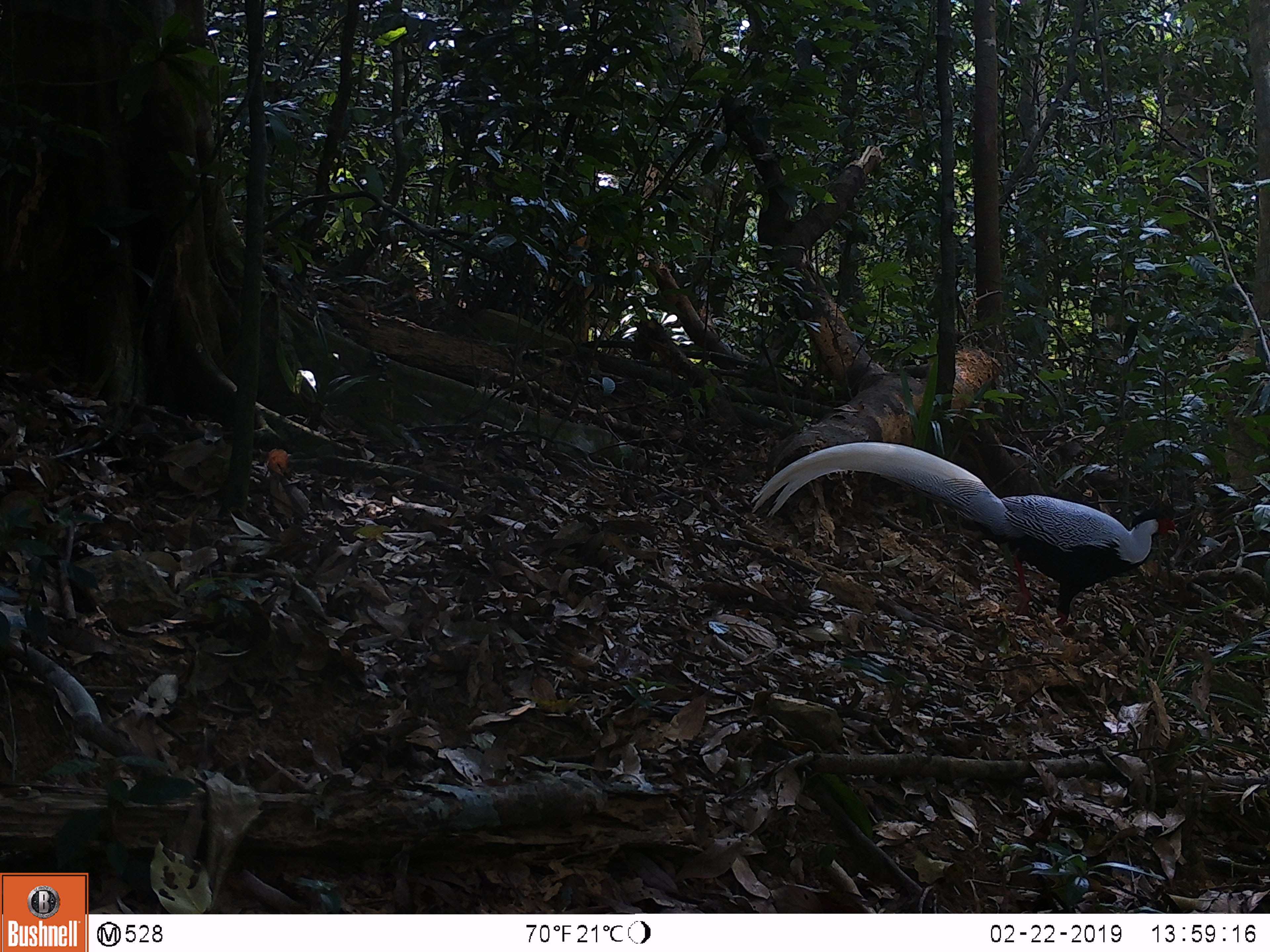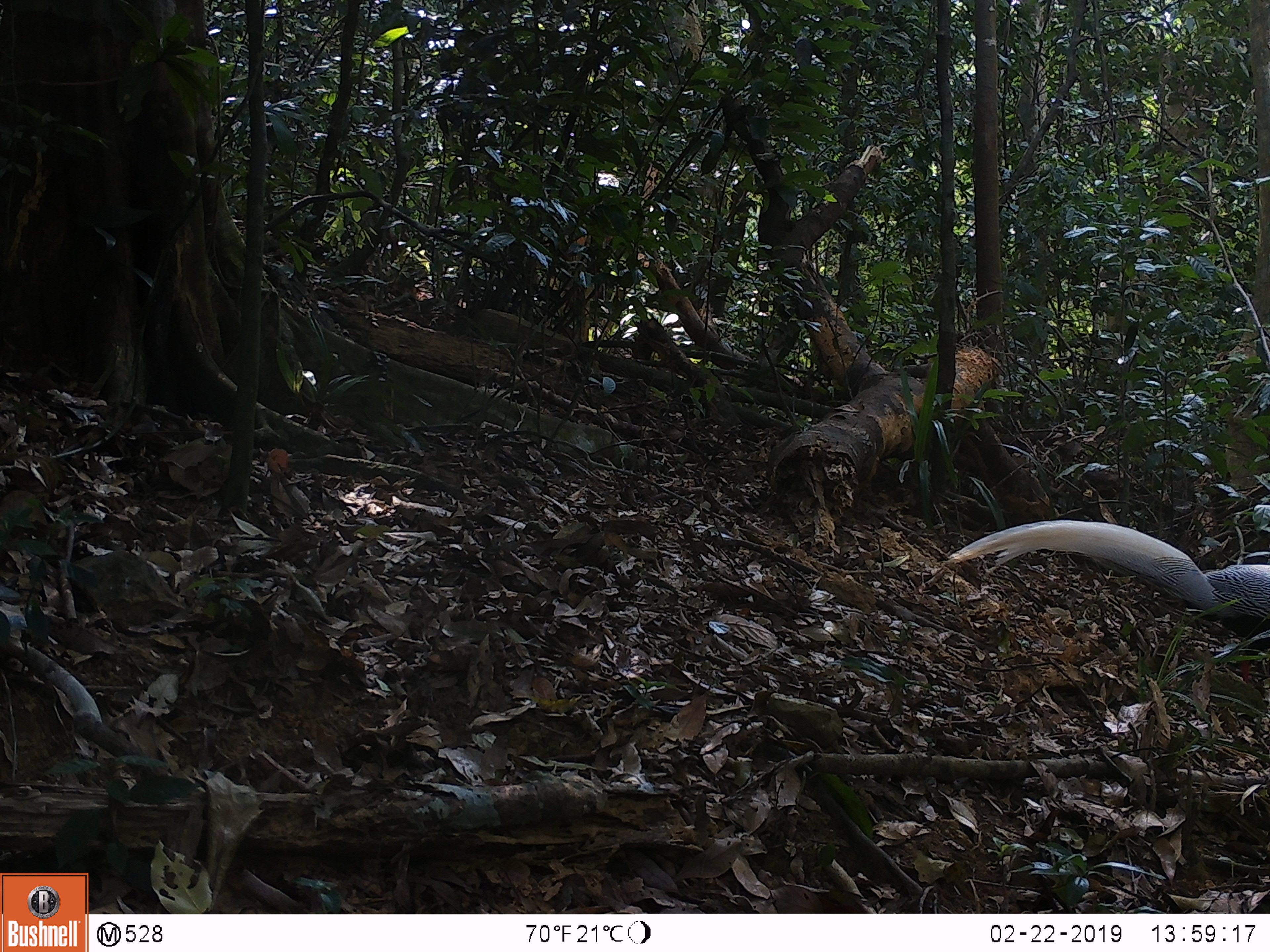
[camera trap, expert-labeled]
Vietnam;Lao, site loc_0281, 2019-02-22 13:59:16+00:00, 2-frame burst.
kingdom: Animalia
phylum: Chordata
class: Aves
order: Galliformes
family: Phasianidae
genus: Lophura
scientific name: Lophura nycthemera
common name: silver pheasant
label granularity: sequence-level